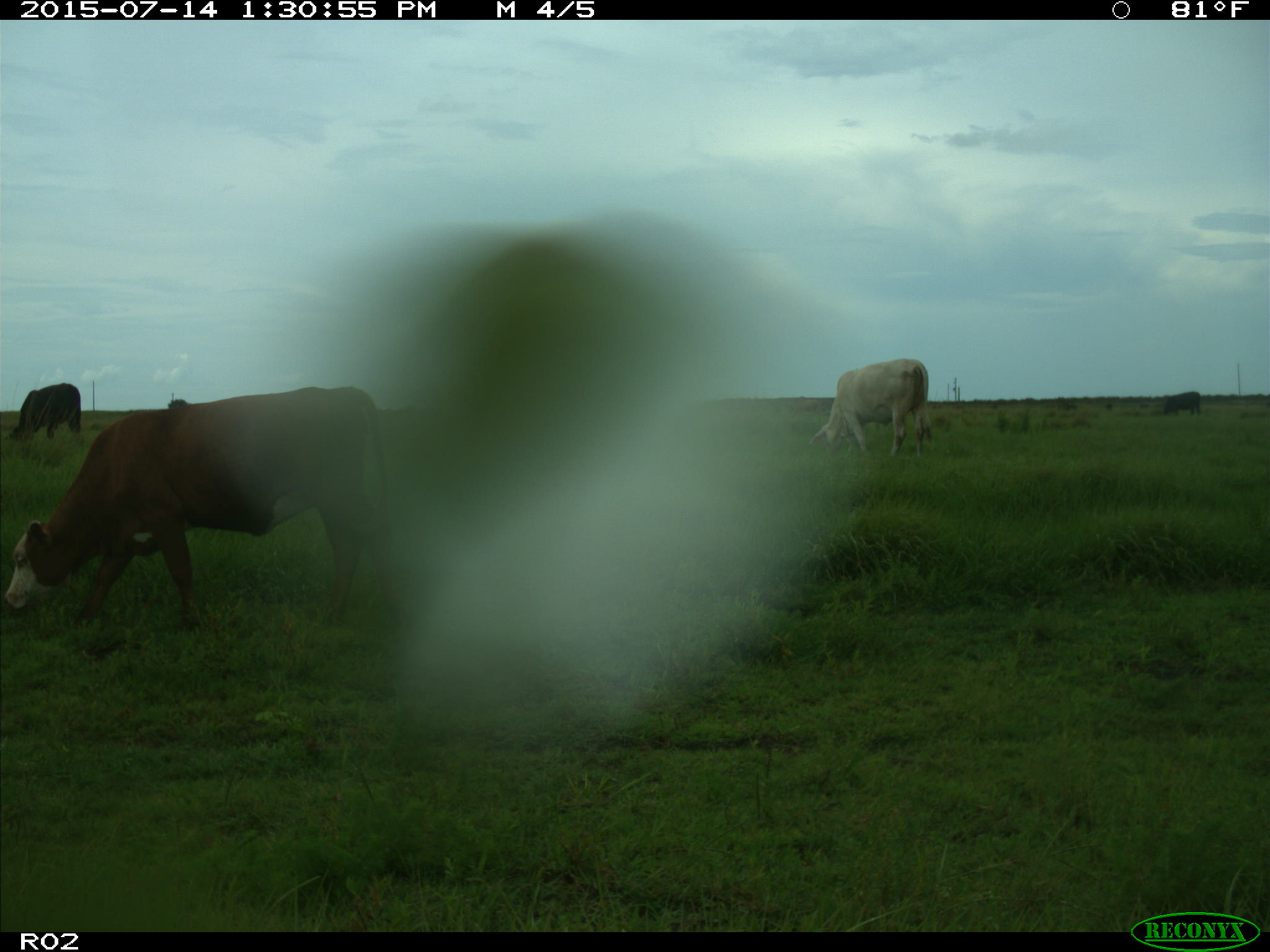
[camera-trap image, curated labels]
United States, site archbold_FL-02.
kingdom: Animalia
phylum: Chordata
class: Mammalia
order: Artiodactyla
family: Bovidae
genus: Bos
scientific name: Bos taurus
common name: domestic cow